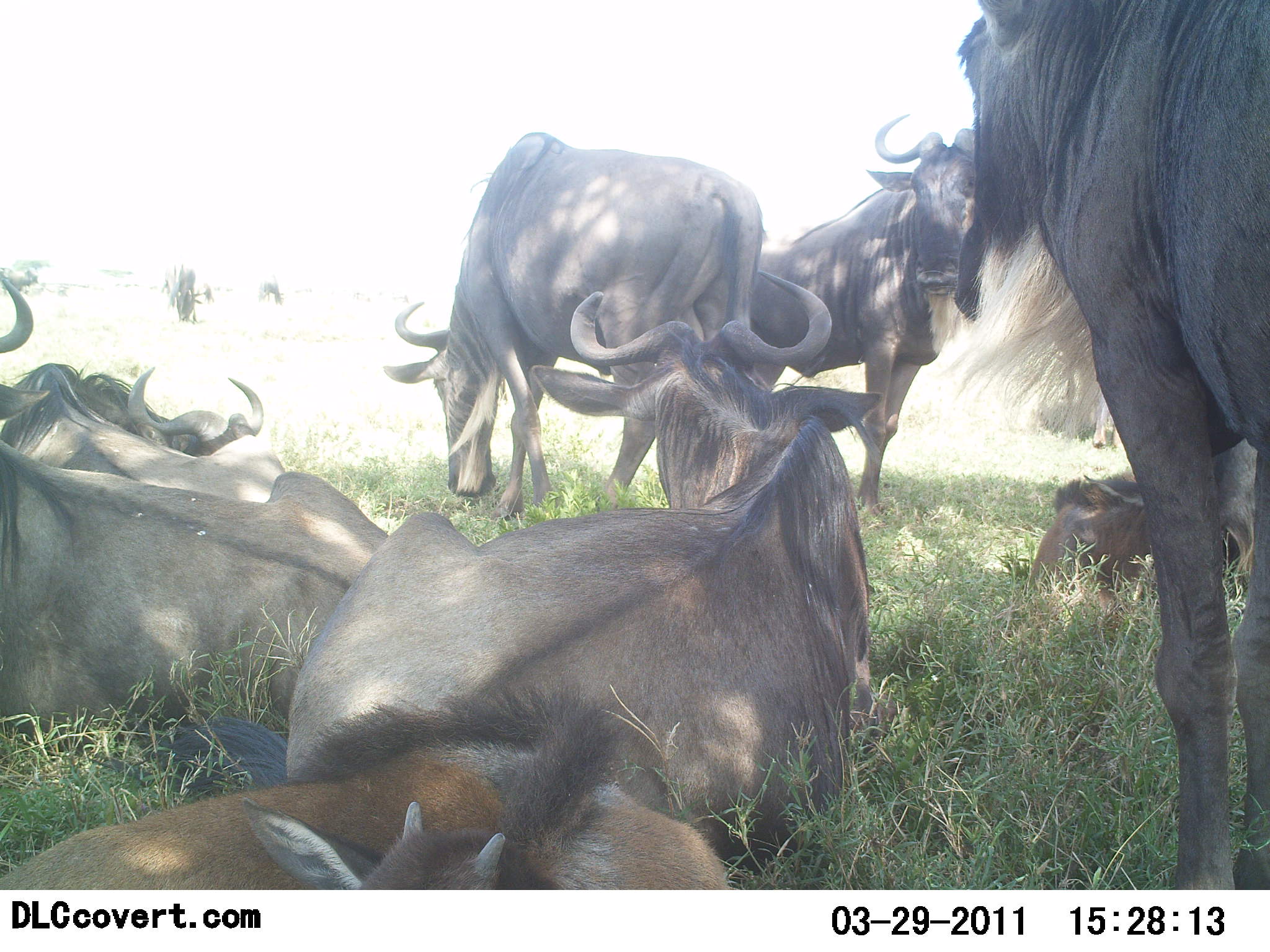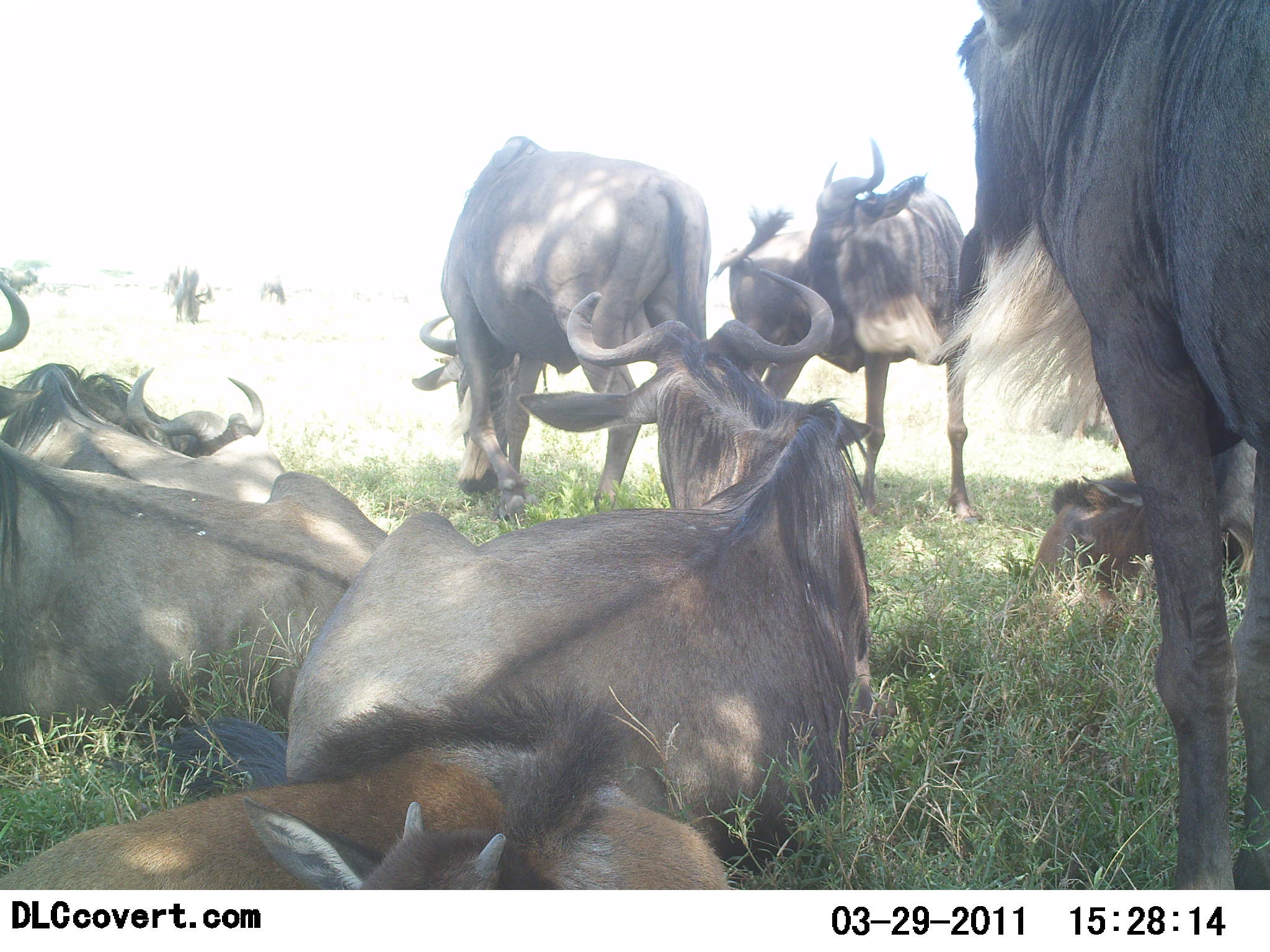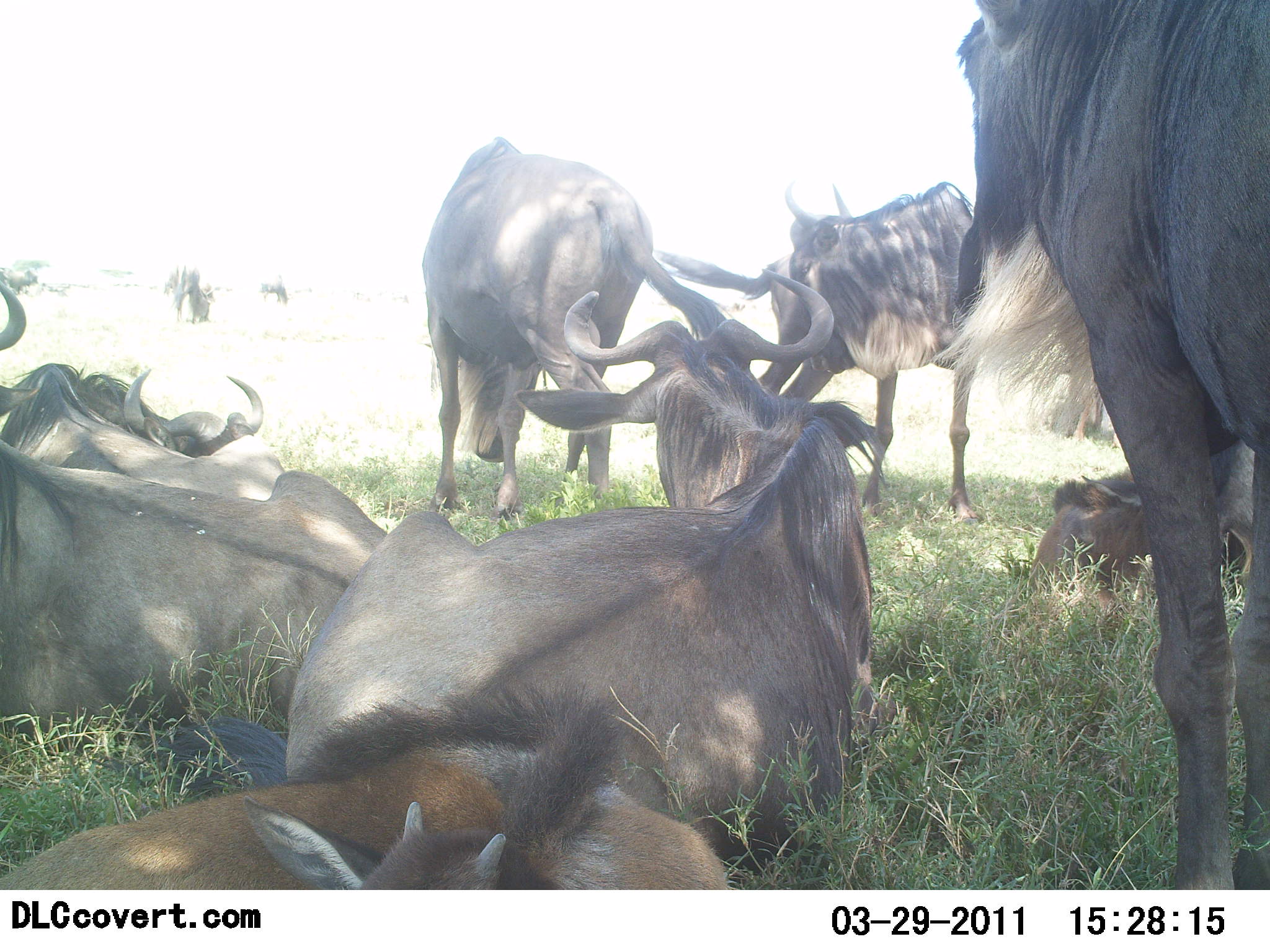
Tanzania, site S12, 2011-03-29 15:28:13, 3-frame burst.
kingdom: Animalia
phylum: Chordata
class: Mammalia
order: Artiodactyla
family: Bovidae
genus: Connochaetes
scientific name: Connochaetes taurinus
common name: blue wildebeest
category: wildebeest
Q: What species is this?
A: Wildebeest (blue wildebeest) (Connochaetes taurinus).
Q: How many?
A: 10.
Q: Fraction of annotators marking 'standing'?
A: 64%.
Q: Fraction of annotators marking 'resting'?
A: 100%.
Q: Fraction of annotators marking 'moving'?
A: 9%.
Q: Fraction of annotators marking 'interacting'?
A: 9%.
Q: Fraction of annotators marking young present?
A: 27%.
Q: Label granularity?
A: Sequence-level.